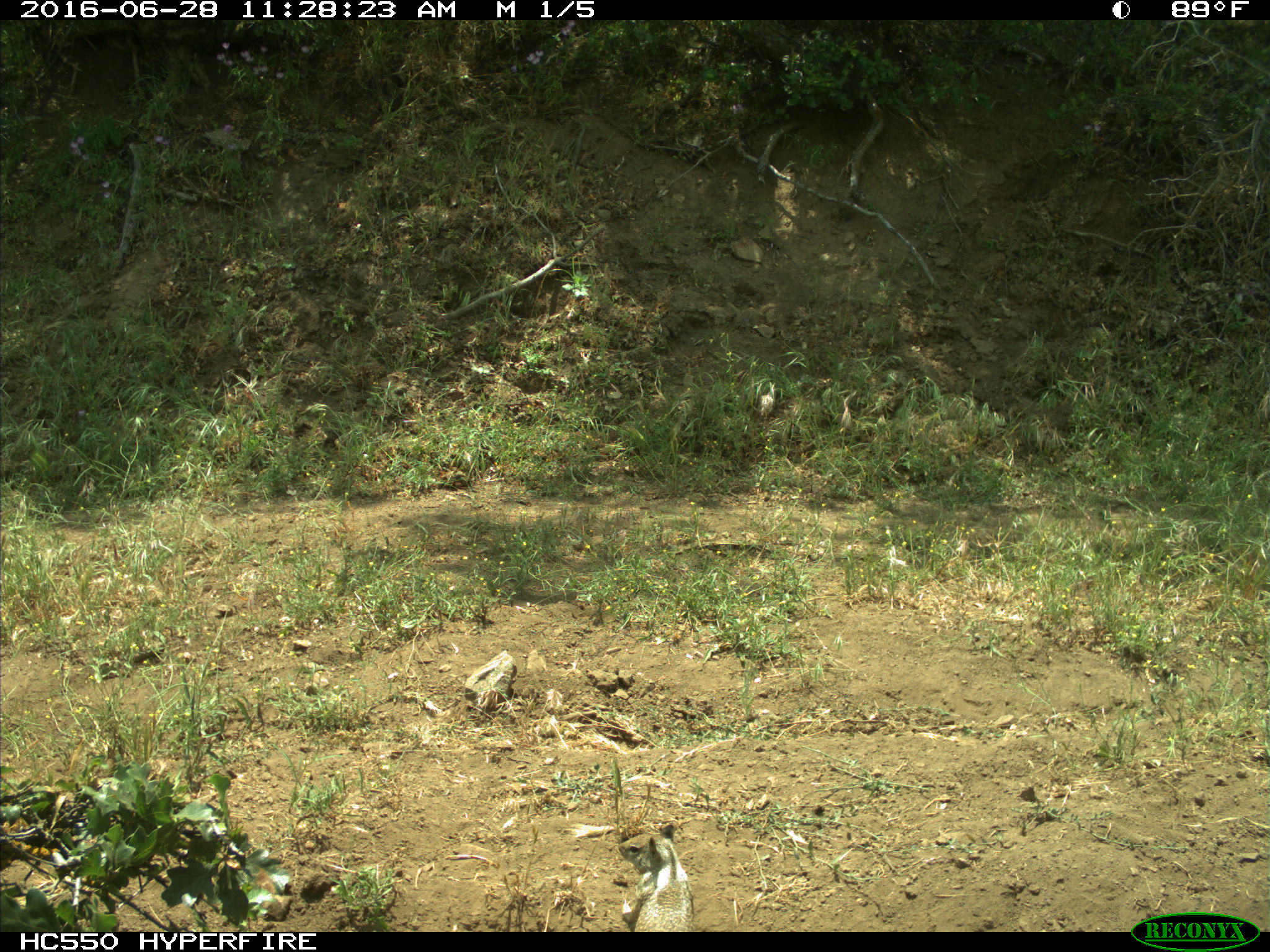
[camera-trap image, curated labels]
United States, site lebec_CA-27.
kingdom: Animalia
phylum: Chordata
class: Mammalia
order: Rodentia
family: Sciuridae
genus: Otospermophilus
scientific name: Otospermophilus beecheyi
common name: california ground squirrel